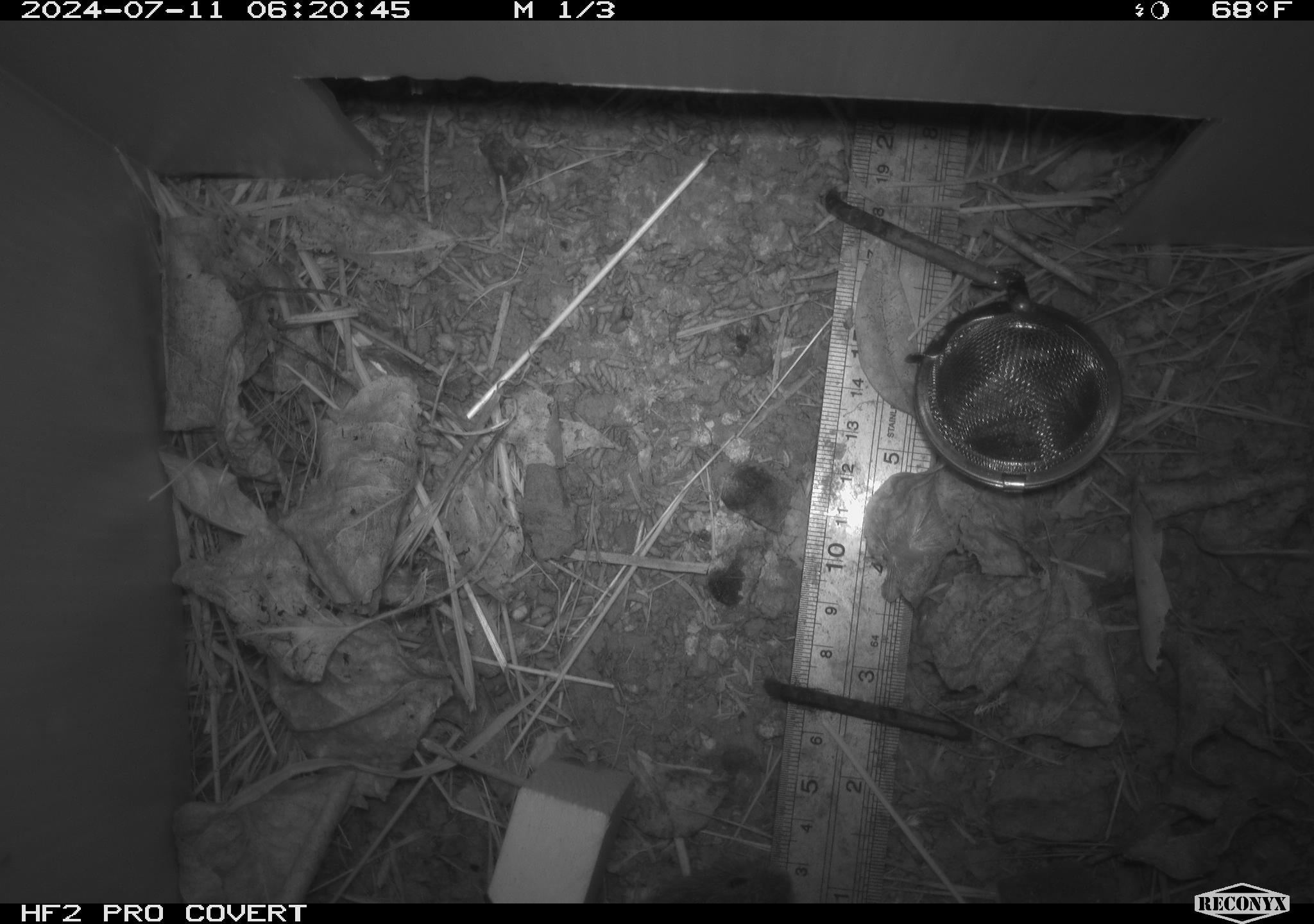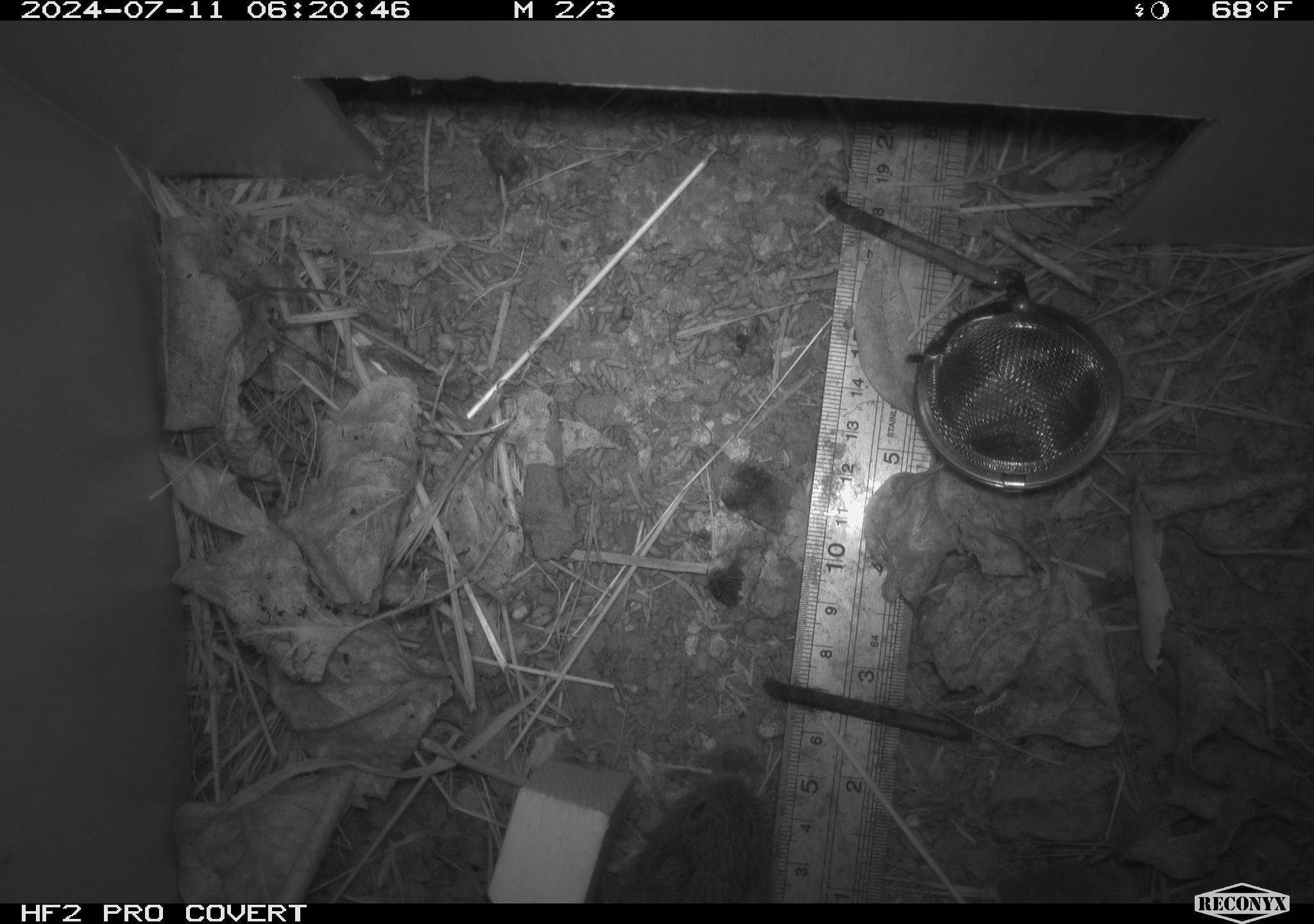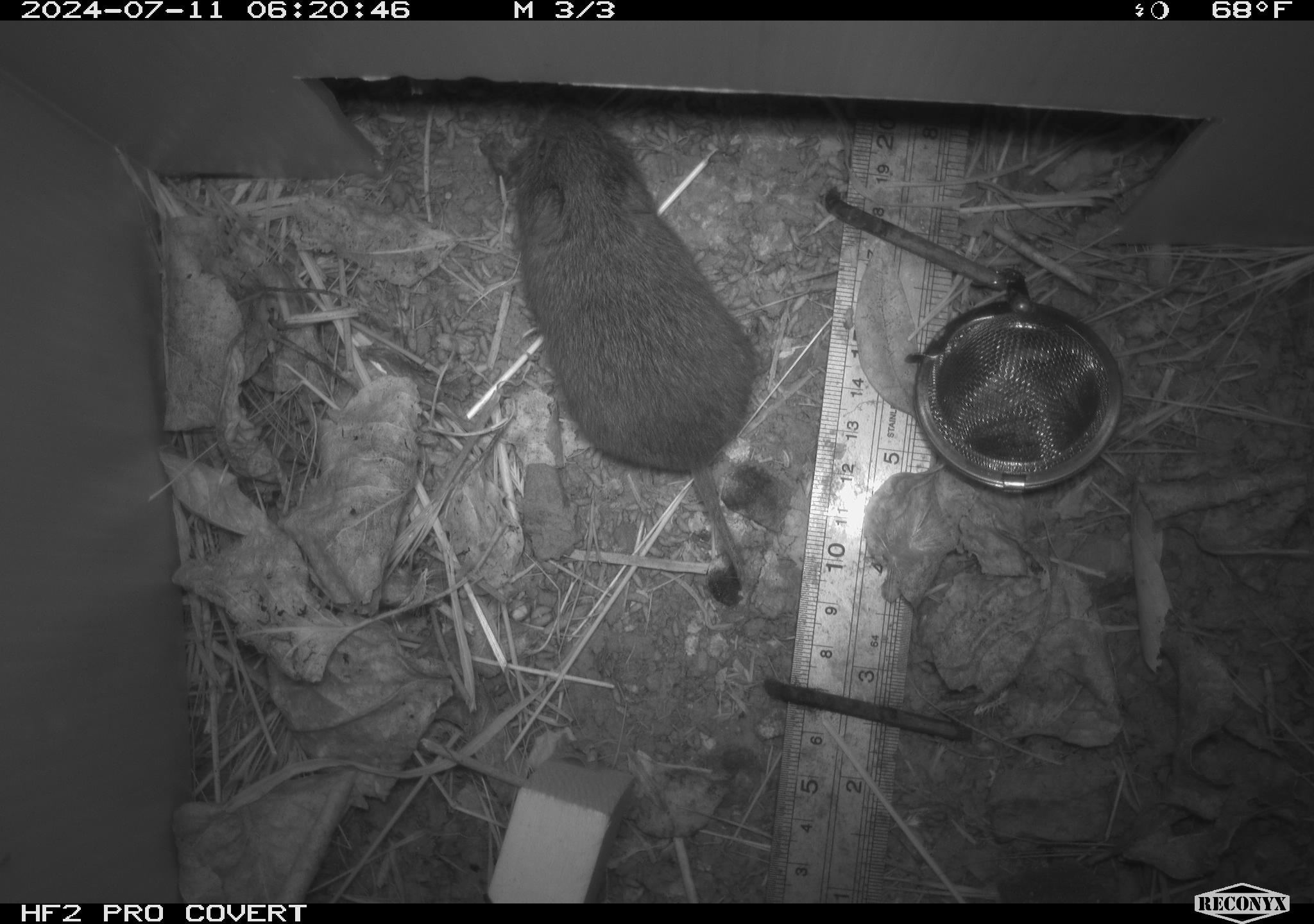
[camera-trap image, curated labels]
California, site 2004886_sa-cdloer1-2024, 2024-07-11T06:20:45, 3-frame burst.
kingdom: Animalia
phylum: Chordata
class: Mammalia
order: Rodentia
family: Cricetidae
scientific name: Arvicolinae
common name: voles, lemmings, and muskrats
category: arvicolinae subfamily